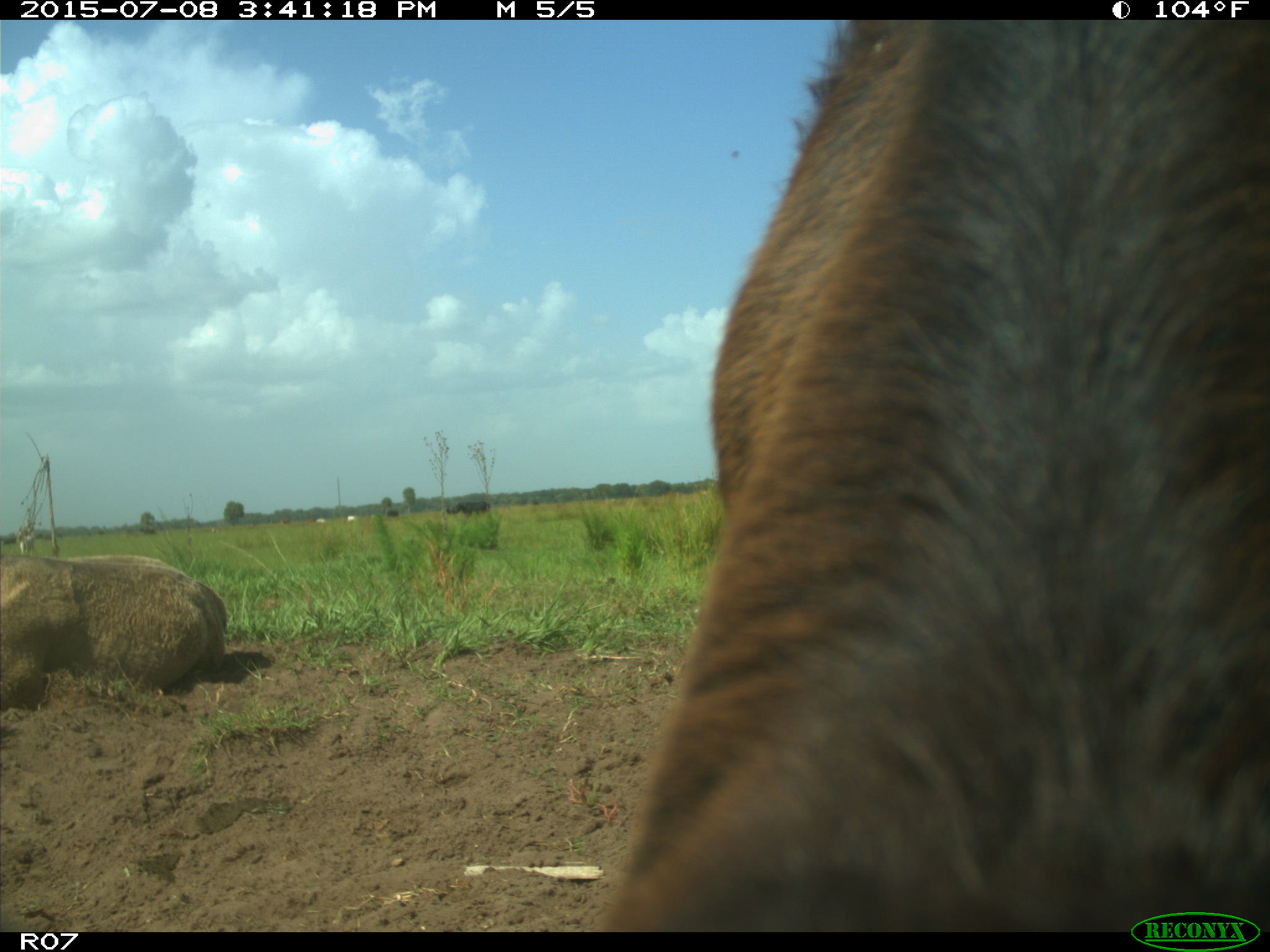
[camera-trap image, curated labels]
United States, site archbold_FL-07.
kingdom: Animalia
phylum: Chordata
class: Mammalia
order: Artiodactyla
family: Bovidae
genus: Bos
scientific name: Bos taurus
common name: domestic cow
Bos taurus (domestic cow).